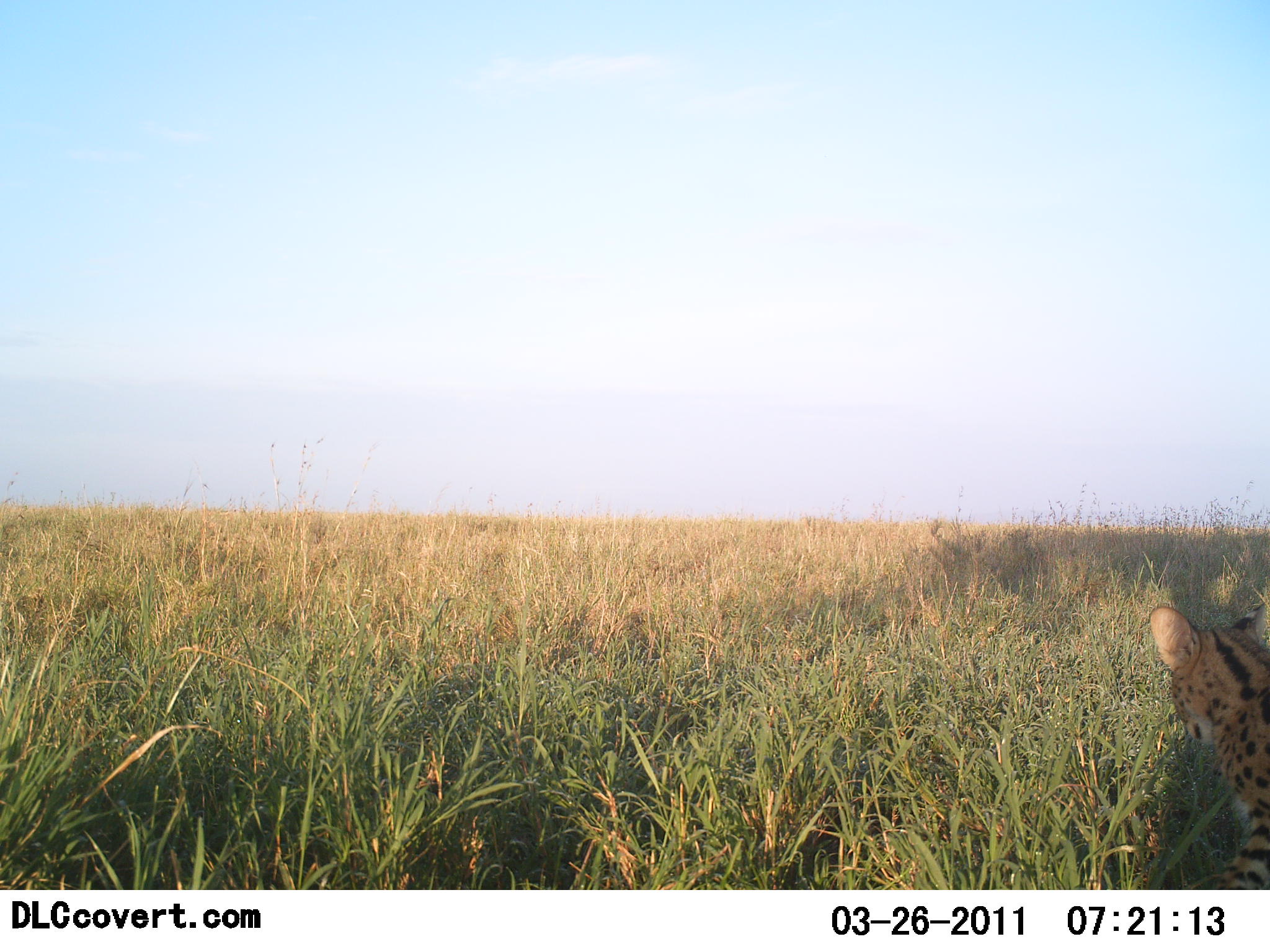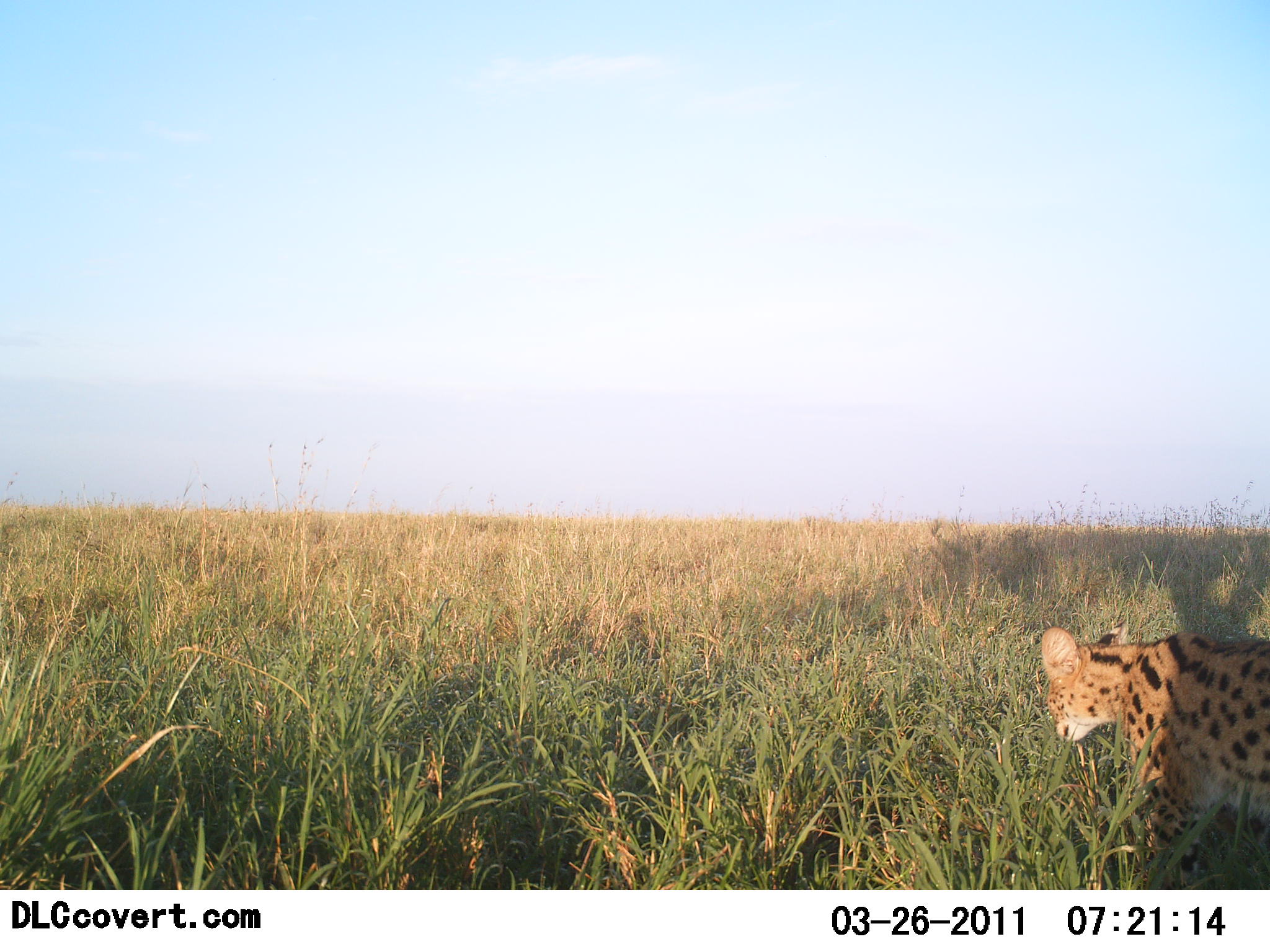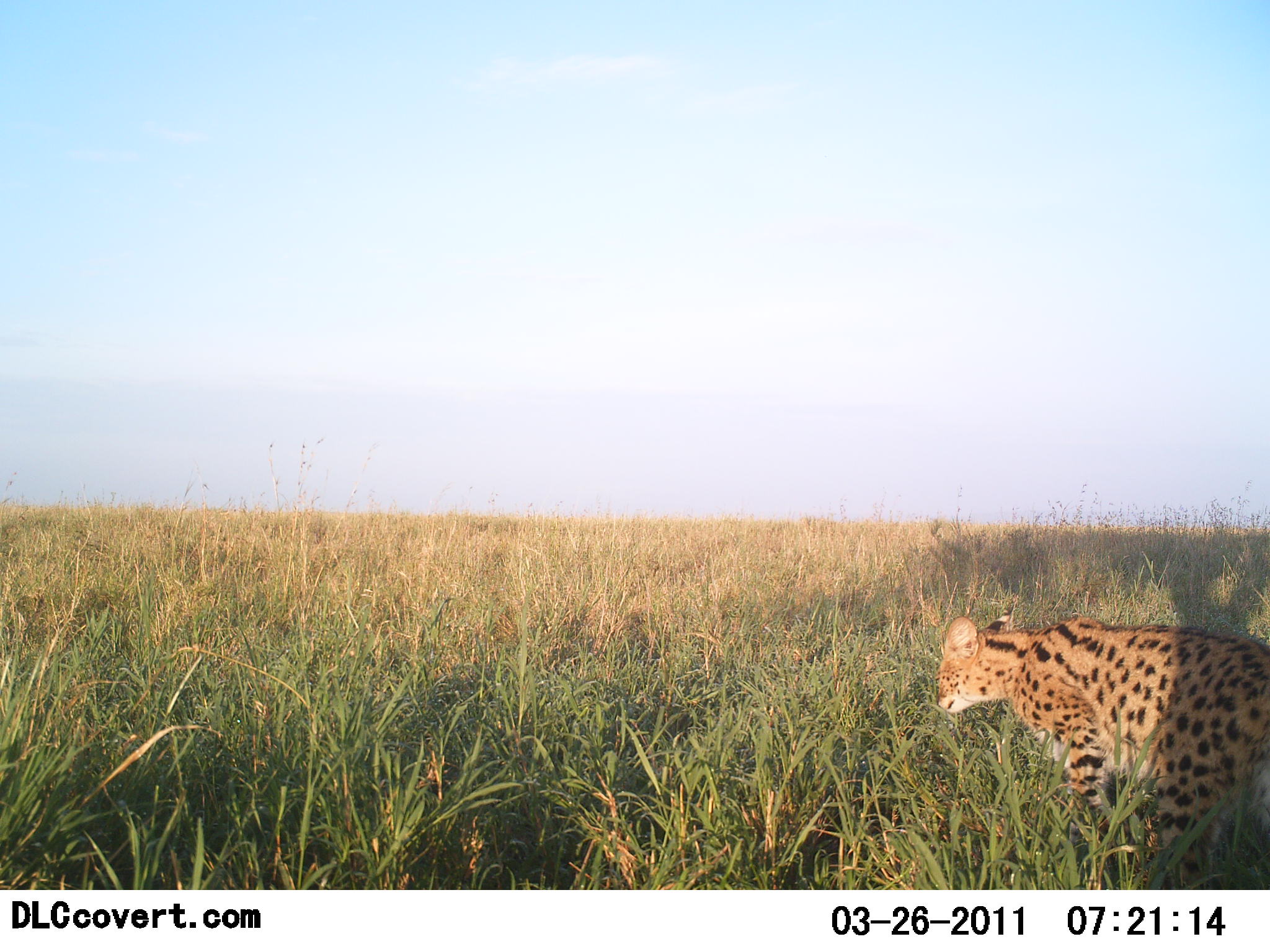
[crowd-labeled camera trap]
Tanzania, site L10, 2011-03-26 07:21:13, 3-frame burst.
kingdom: Animalia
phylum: Chordata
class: Mammalia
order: Carnivora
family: Felidae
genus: Leptailurus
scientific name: Leptailurus serval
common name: serval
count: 1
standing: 0%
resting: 0%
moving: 100%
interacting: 0%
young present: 0%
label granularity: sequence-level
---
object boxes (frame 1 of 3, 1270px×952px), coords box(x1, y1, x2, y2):
animal: box(1149, 603, 1269, 889)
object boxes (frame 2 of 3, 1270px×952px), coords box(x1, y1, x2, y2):
animal: box(1041, 624, 1270, 889)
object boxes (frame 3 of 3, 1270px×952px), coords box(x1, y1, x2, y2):
animal: box(936, 606, 1270, 891)